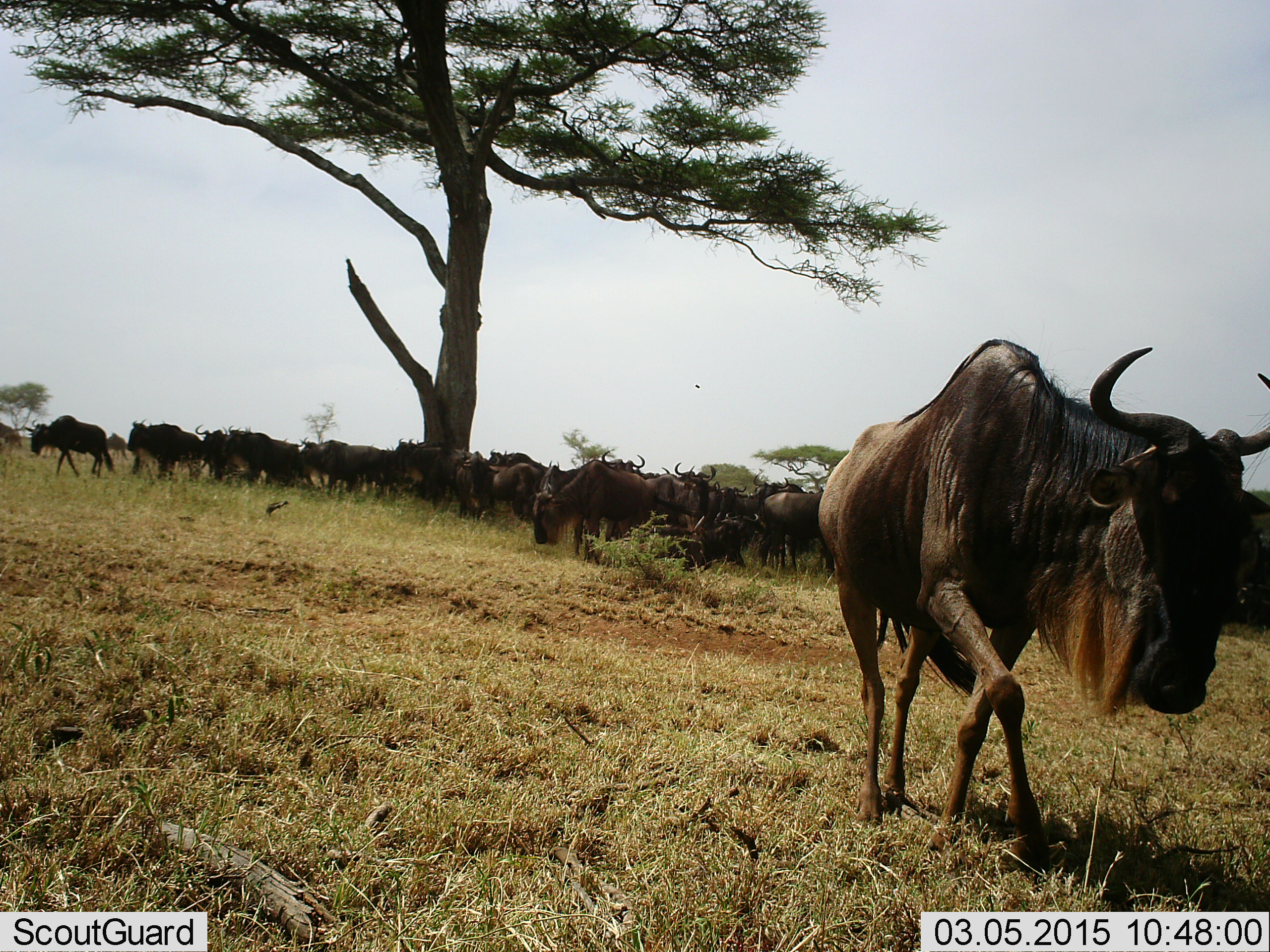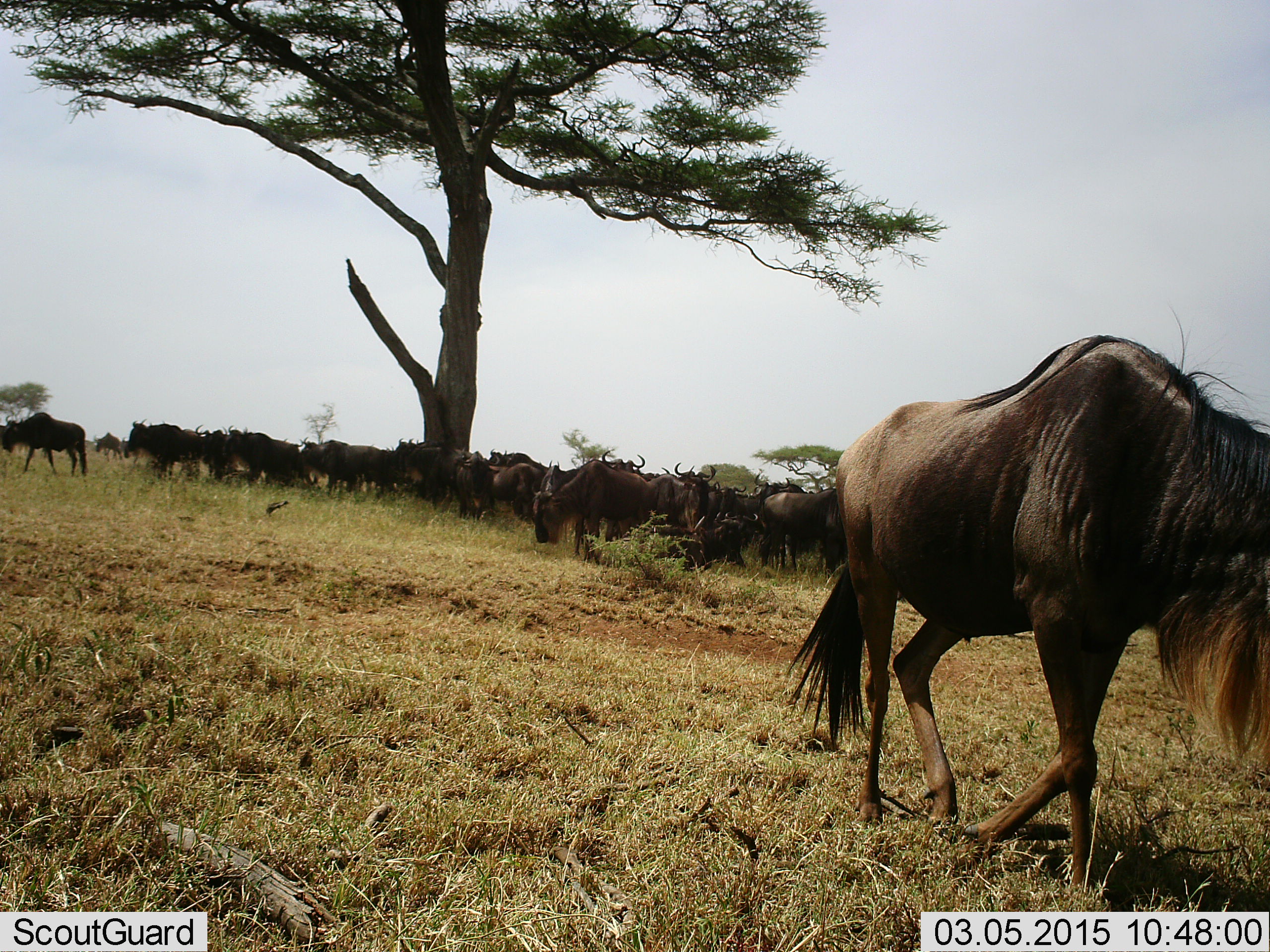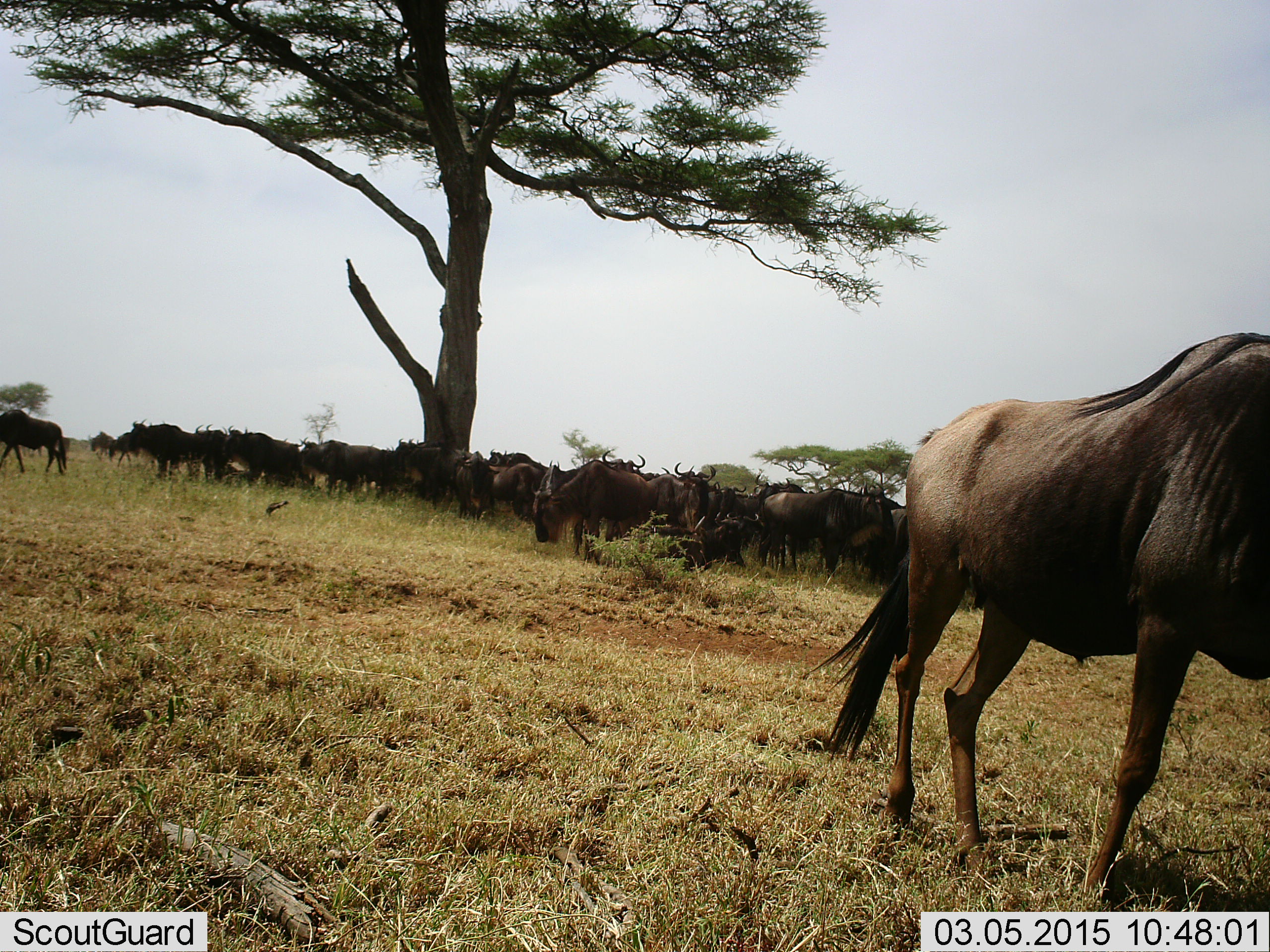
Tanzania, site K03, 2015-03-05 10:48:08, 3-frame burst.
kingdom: Animalia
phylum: Chordata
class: Mammalia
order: Artiodactyla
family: Bovidae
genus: Connochaetes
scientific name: Connochaetes taurinus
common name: blue wildebeest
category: wildebeest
Wildebeest (blue wildebeest) (Connochaetes taurinus), count 11-50. Behavior (volunteer vote fractions): standing 70%, resting 20%, moving 90%, interacting 0%. Young present (vote fraction): 0%. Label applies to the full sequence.